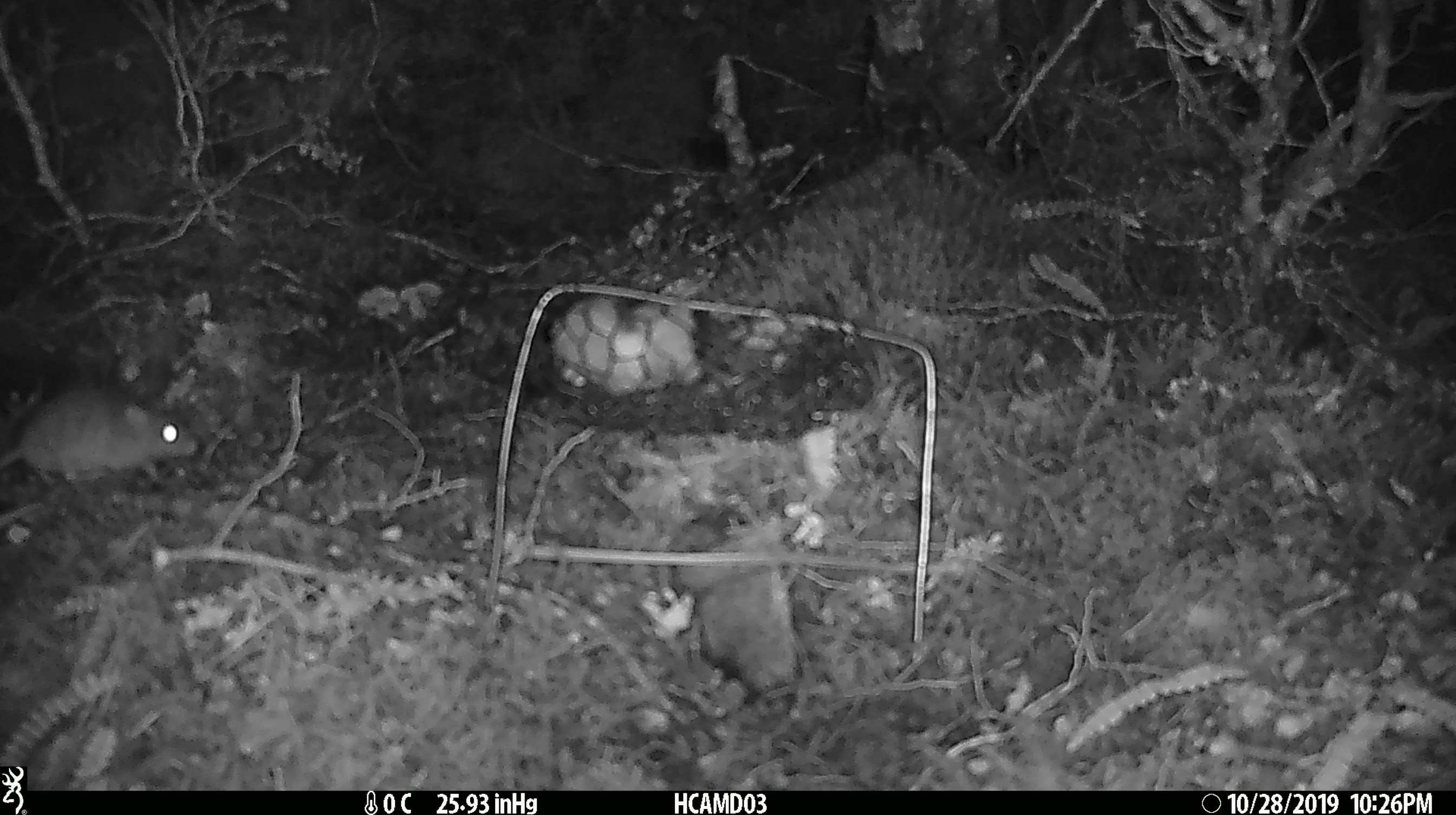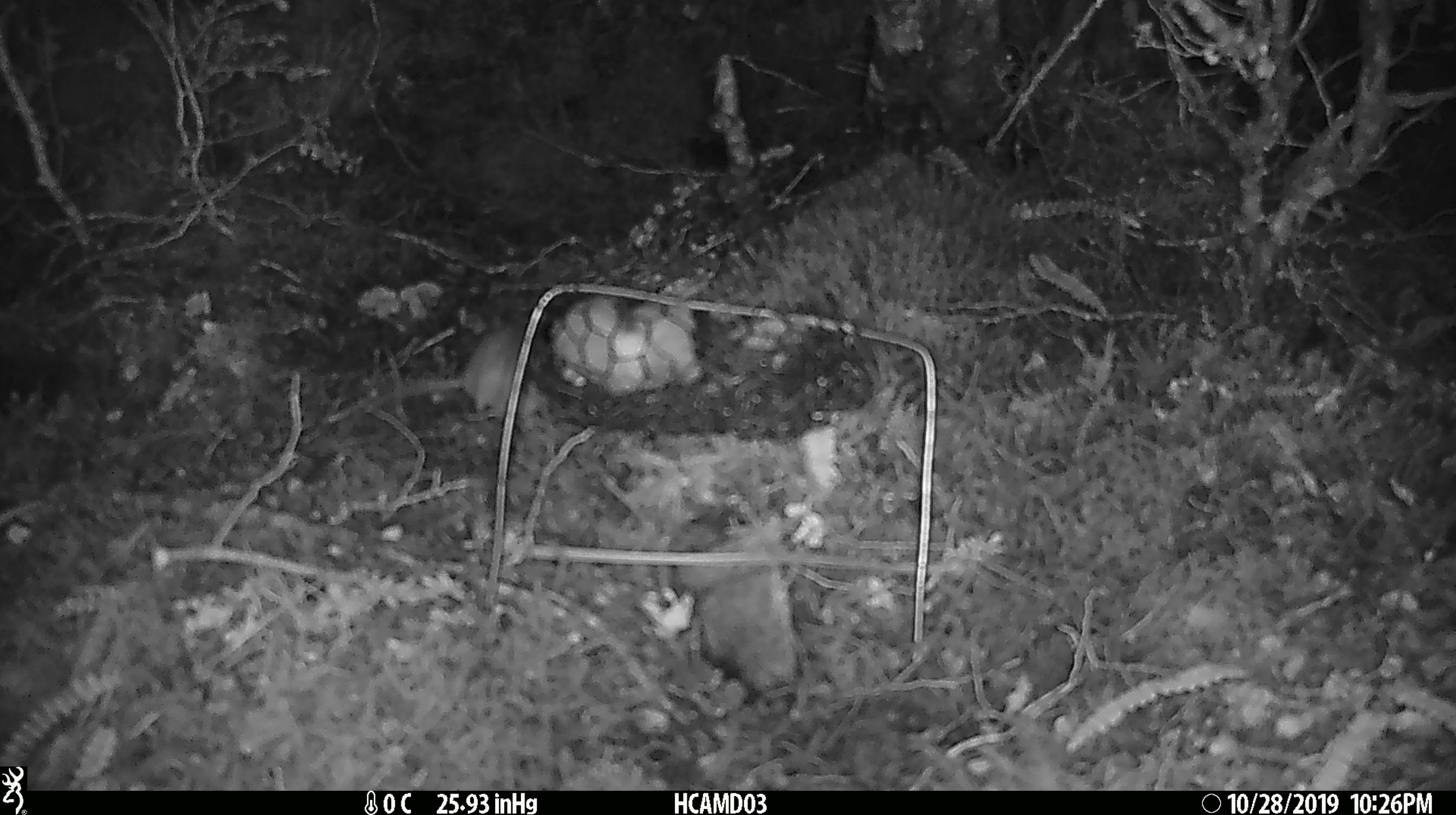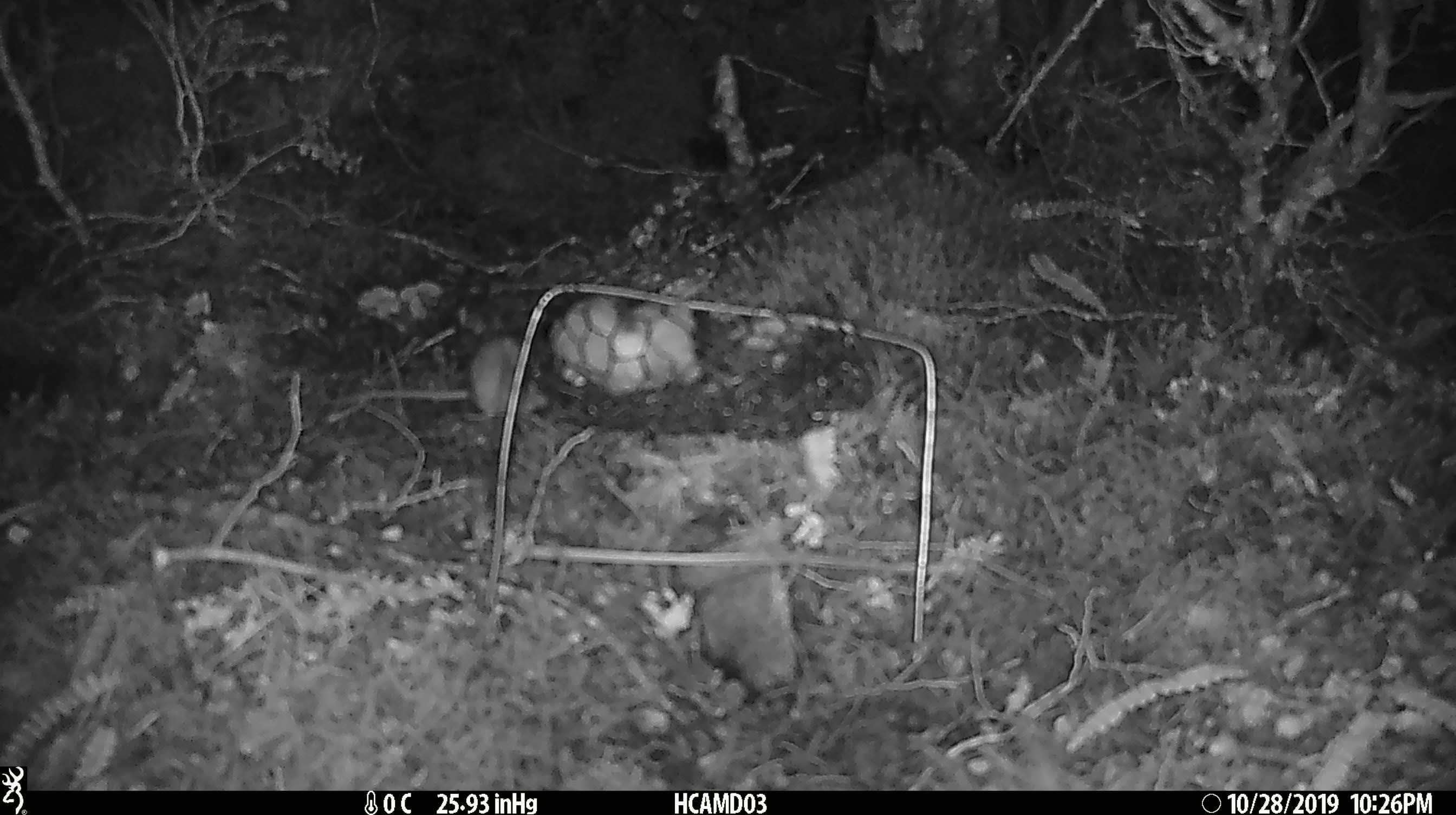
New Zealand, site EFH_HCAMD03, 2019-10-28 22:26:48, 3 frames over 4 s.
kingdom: Animalia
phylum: Chordata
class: Mammalia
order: Rodentia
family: Muridae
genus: Mus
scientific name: Mus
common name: mouse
Mouse (Mus).